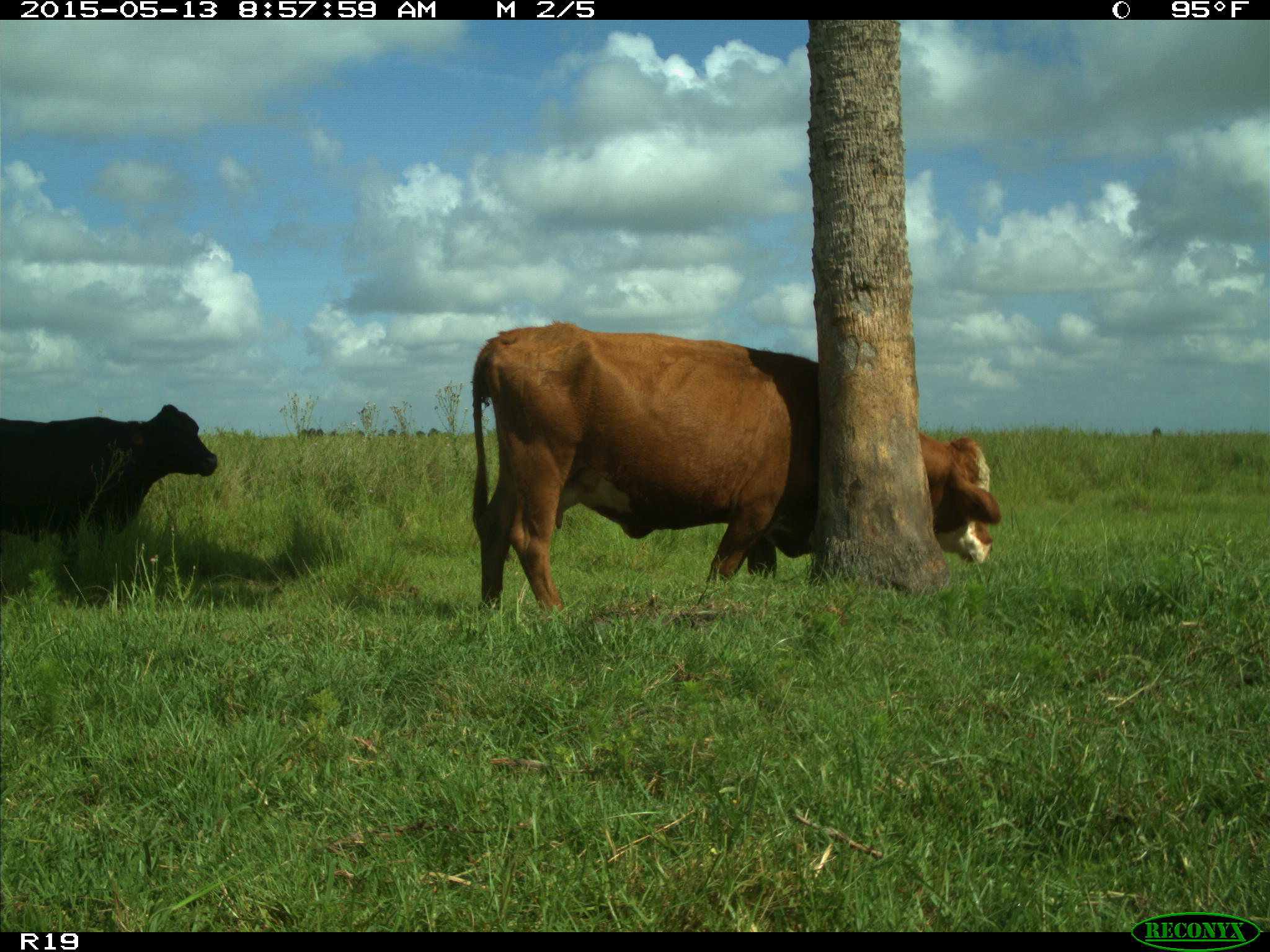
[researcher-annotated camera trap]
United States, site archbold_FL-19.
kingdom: Animalia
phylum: Chordata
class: Mammalia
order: Artiodactyla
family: Bovidae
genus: Bos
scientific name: Bos taurus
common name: domestic cow